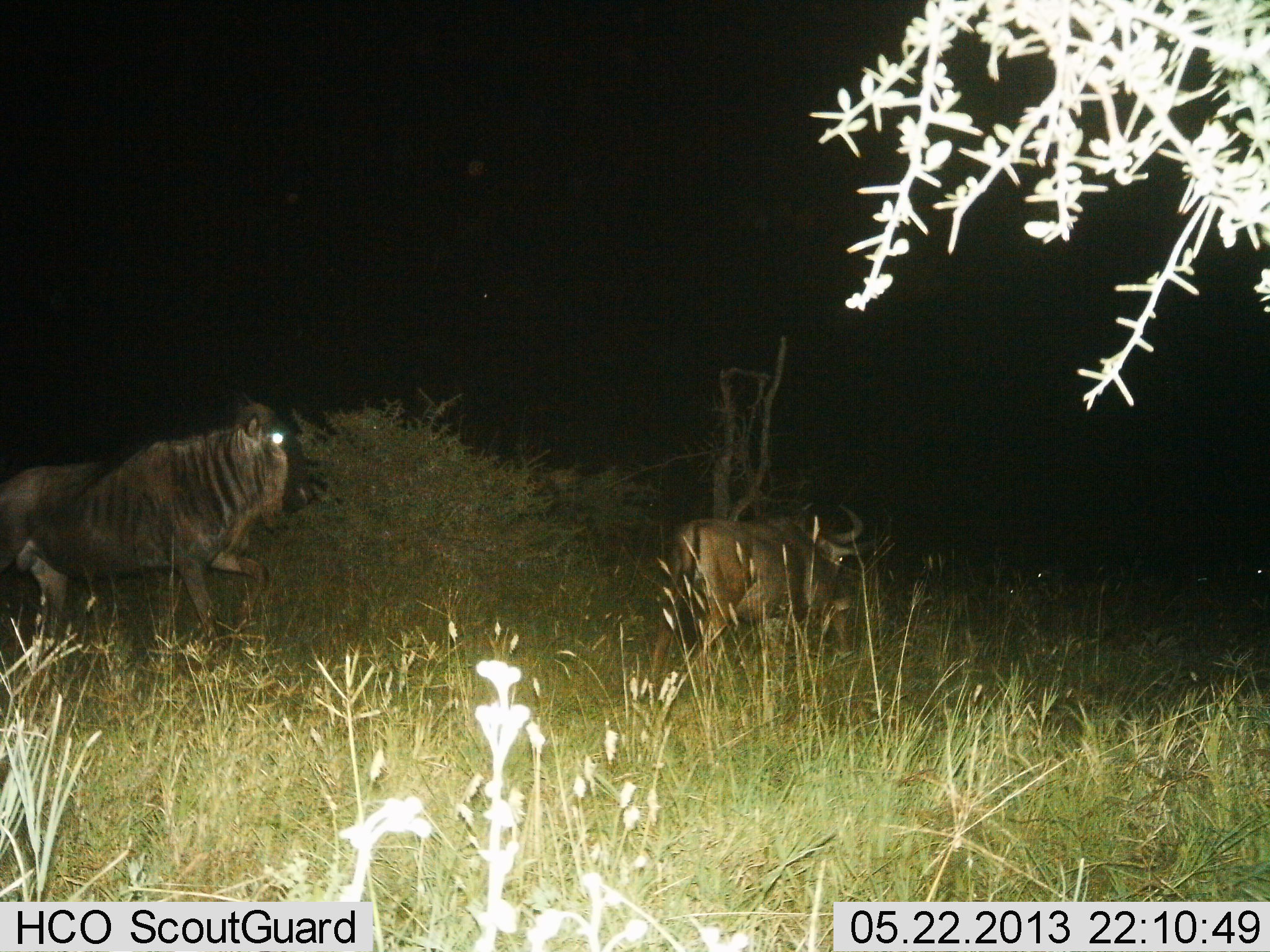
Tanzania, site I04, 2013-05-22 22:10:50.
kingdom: Animalia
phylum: Chordata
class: Mammalia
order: Artiodactyla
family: Bovidae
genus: Connochaetes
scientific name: Connochaetes taurinus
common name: blue wildebeest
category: wildebeest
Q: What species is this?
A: Wildebeest (blue wildebeest) (Connochaetes taurinus).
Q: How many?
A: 2.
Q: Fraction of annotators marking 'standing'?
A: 20%.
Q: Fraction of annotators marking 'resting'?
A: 10%.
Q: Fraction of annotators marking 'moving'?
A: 90%.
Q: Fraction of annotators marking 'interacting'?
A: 0%.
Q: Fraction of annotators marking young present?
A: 0%.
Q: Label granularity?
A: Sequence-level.